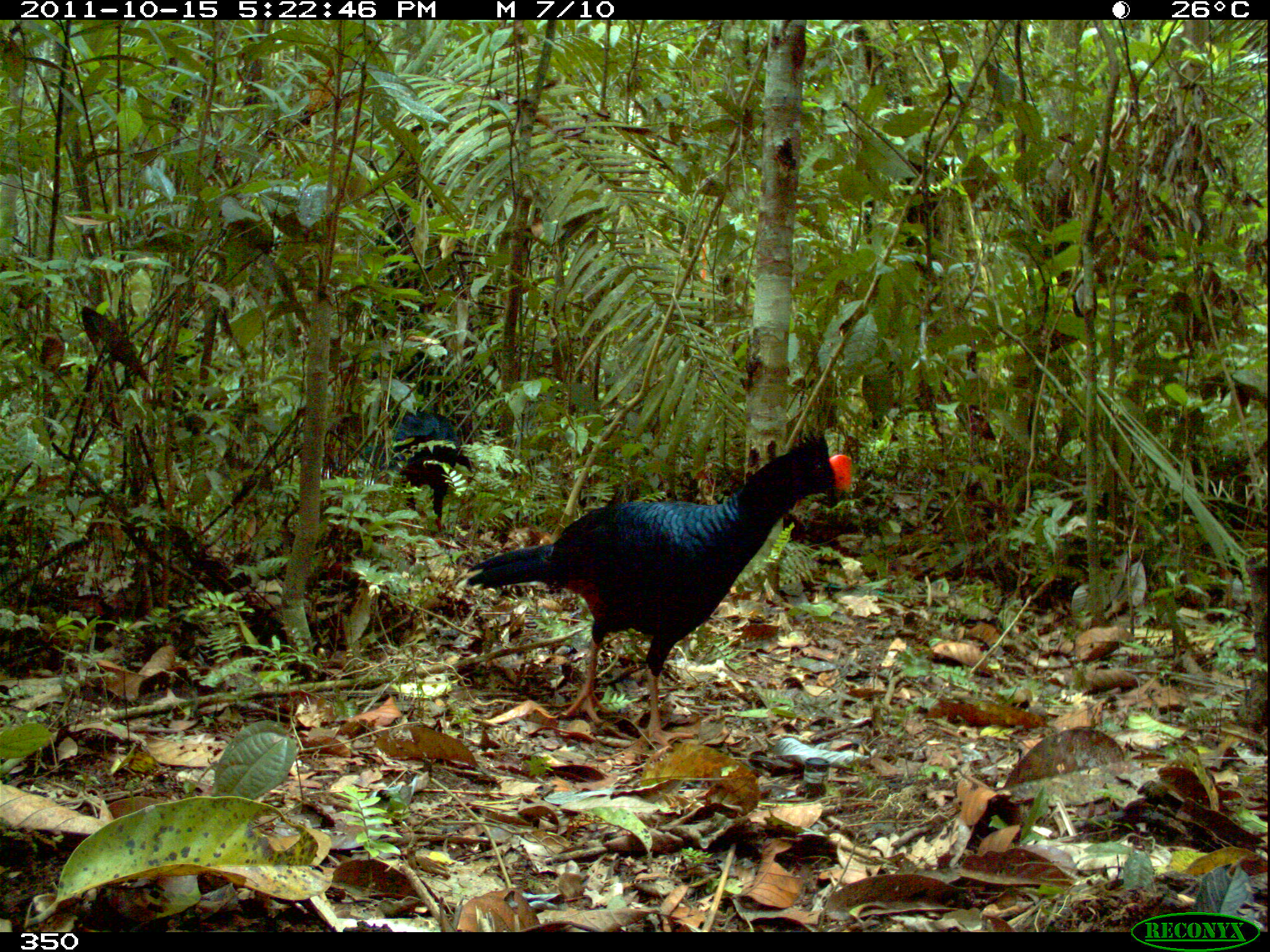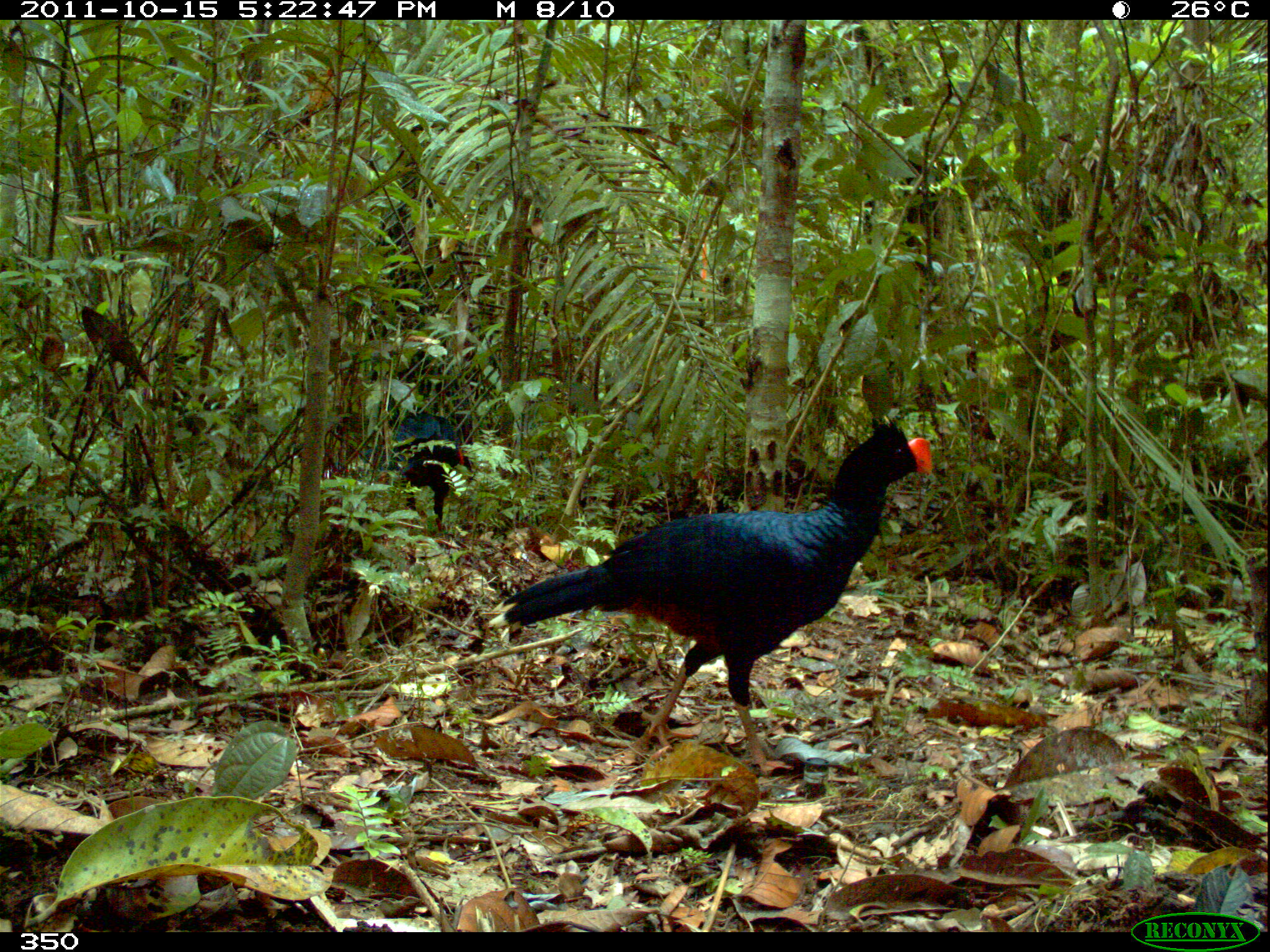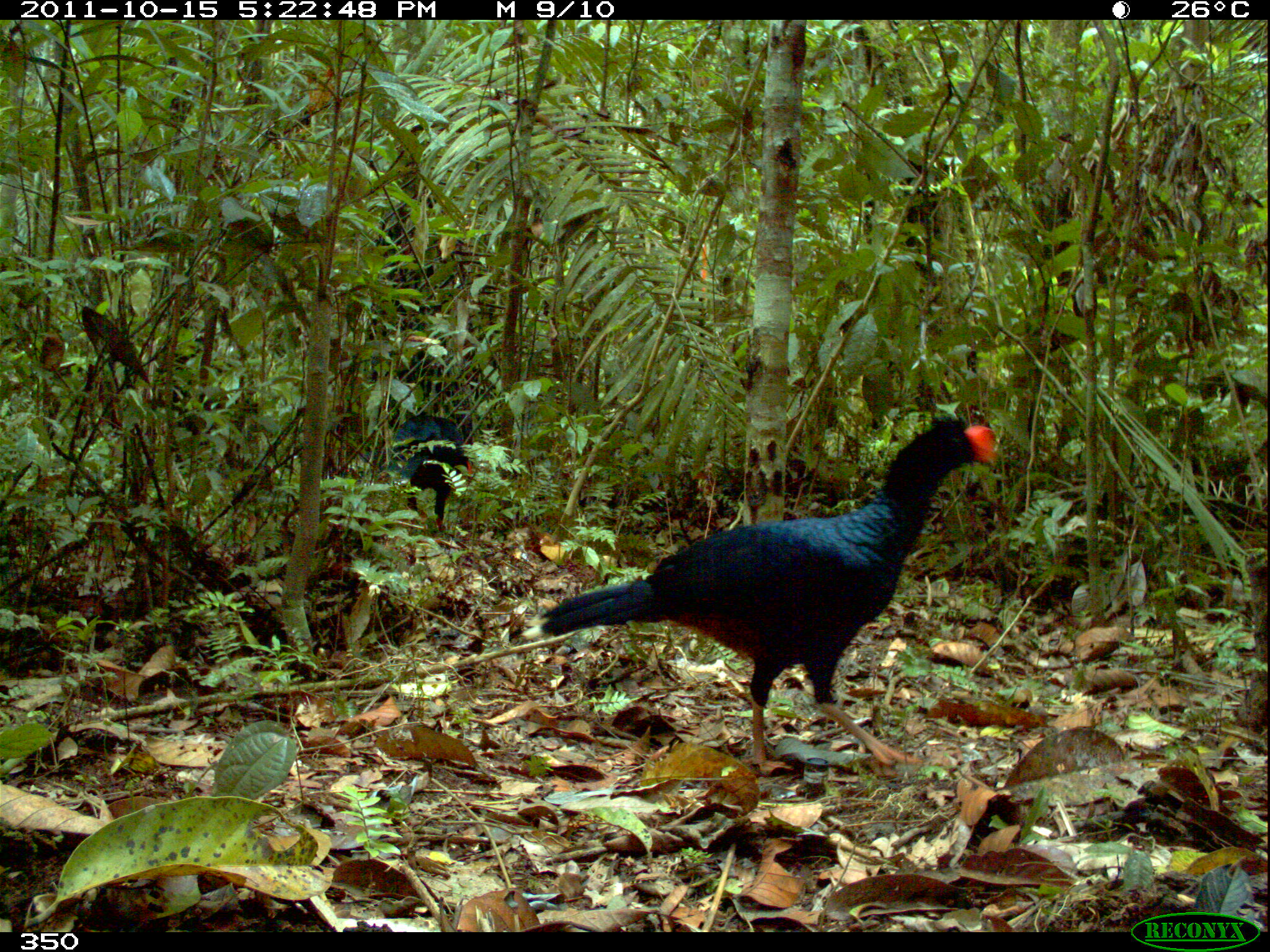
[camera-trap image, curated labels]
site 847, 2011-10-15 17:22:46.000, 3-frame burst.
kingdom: Animalia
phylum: Chordata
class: Aves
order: Galliformes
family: Cracidae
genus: Mitu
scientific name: Mitu tuberosum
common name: razor-billed curassow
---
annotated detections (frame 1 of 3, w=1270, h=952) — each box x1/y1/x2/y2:
mitu tuberosum: 465/428/852/756; 362/406/478/531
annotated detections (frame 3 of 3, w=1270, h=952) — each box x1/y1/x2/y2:
mitu tuberosum: 537/415/1000/774; 390/411/475/533